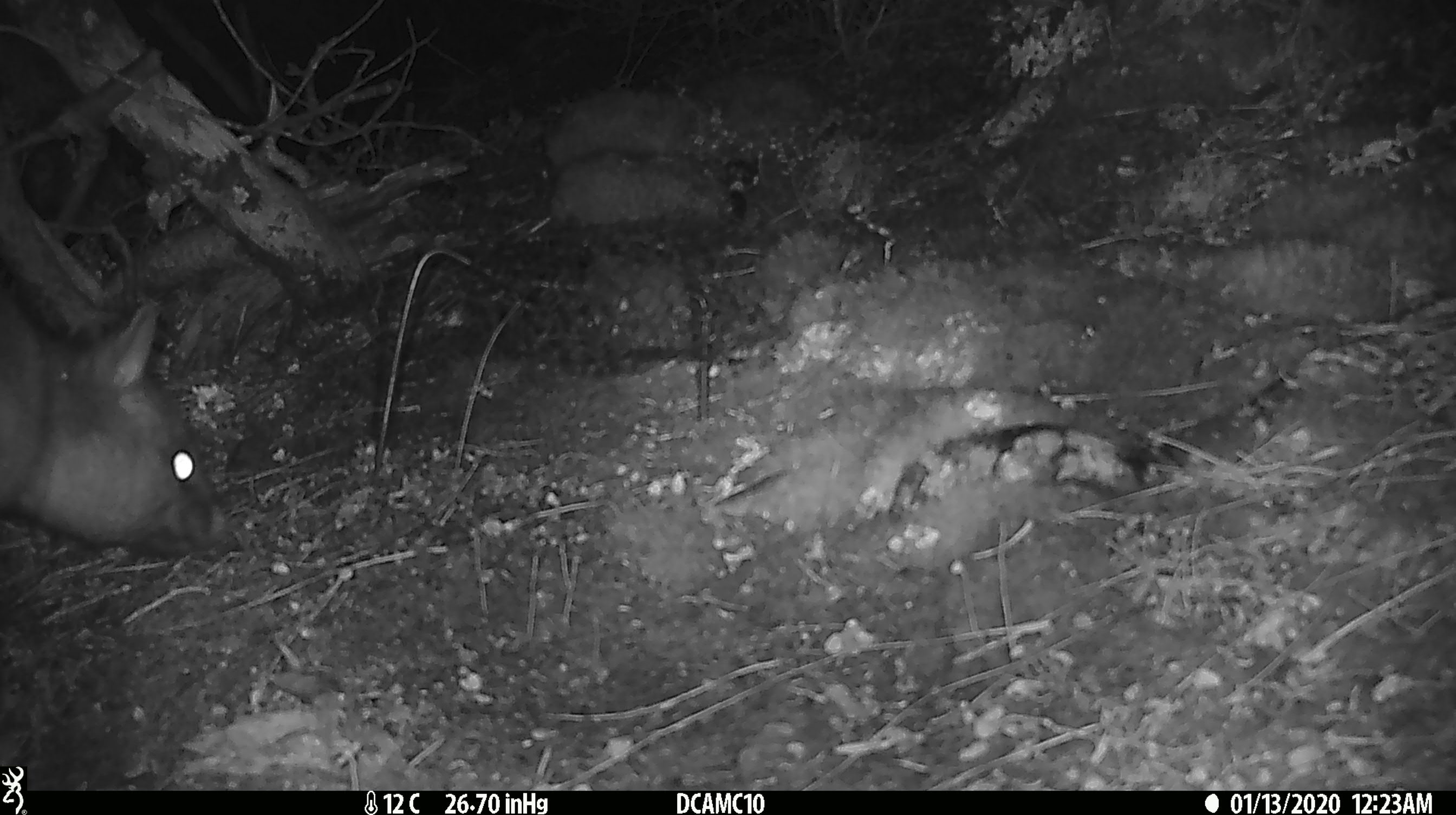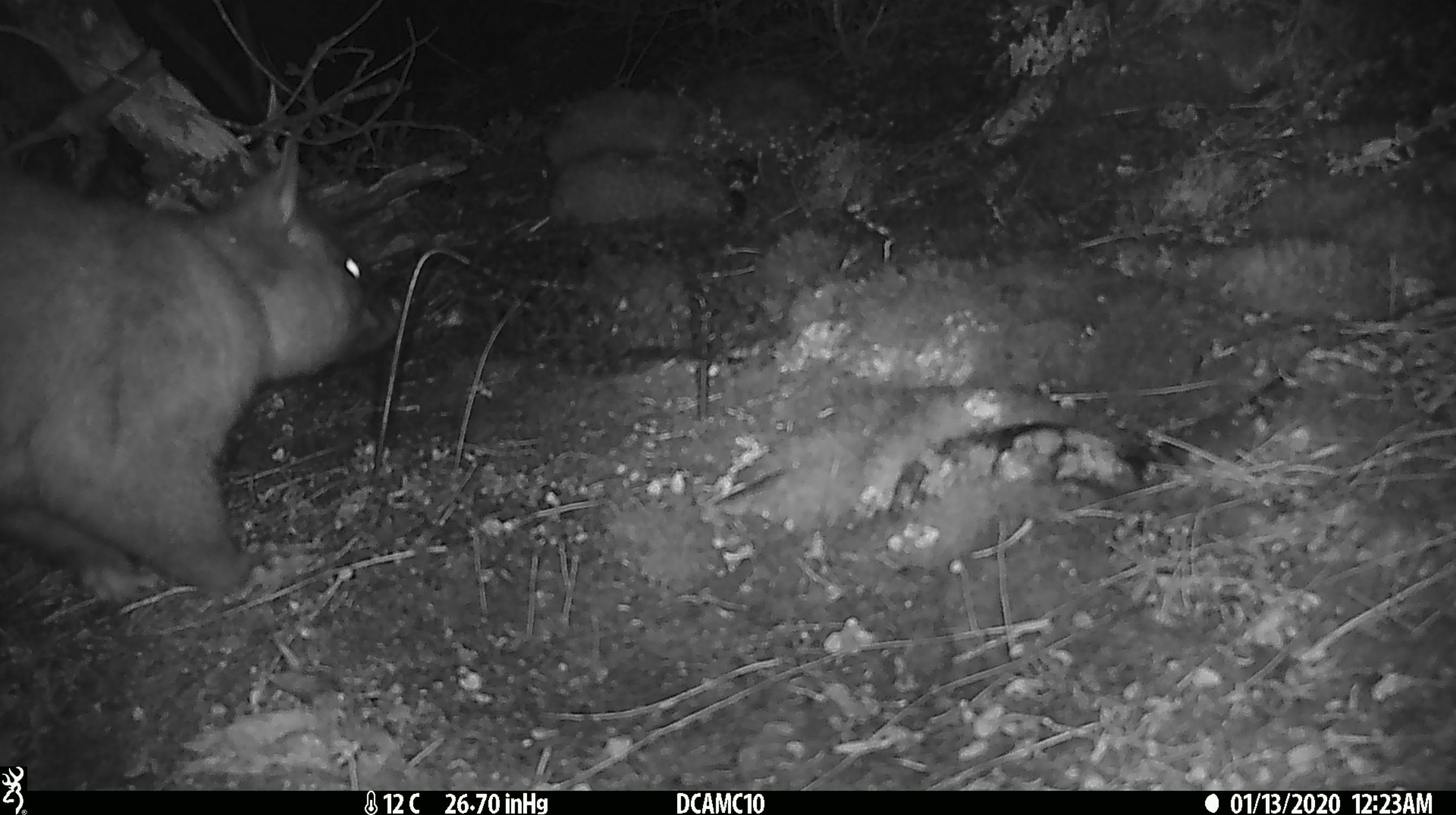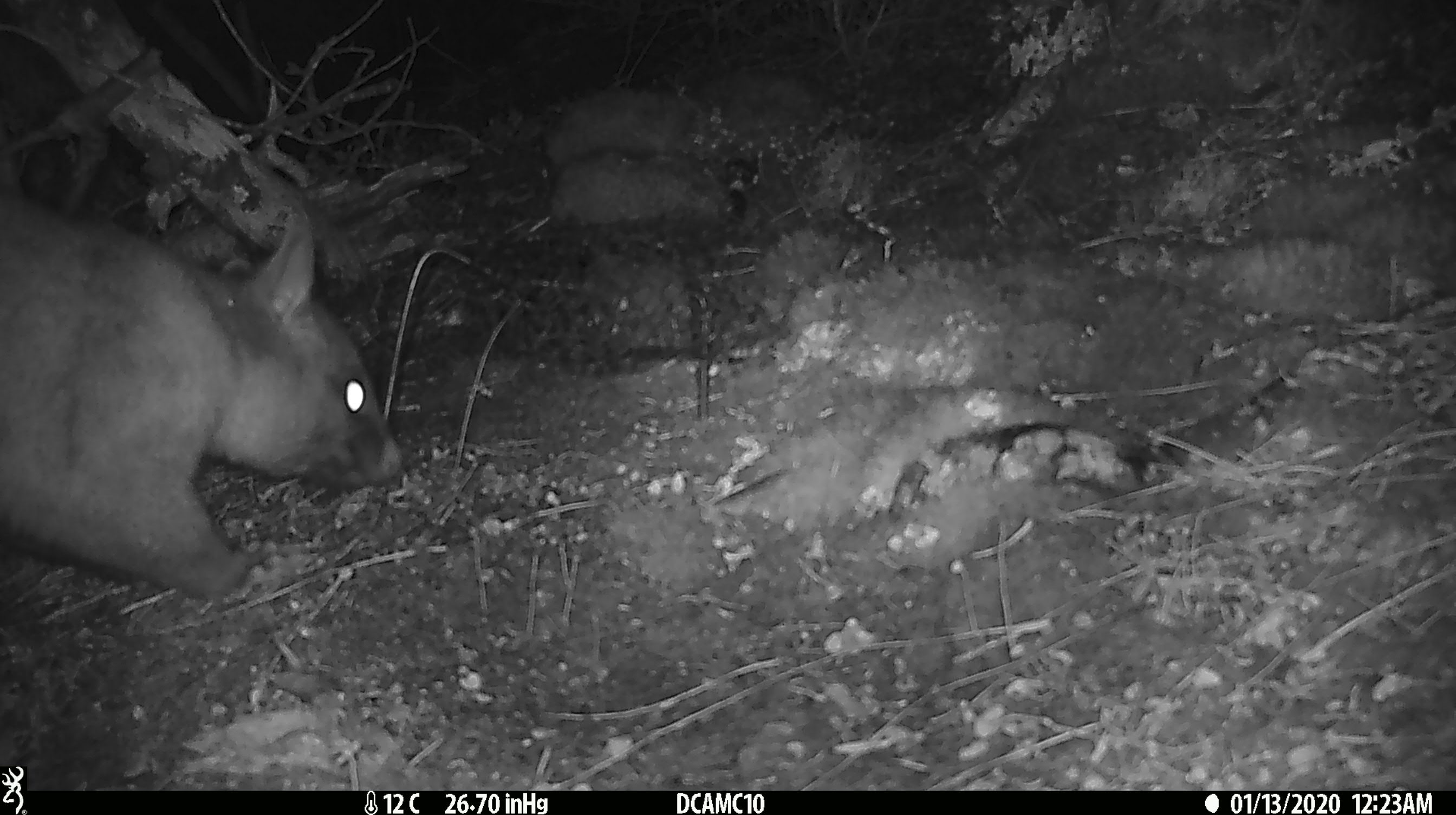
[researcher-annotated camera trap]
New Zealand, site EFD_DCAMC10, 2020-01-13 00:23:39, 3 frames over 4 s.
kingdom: Animalia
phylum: Chordata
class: Mammalia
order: Diprotodontia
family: Phalangeridae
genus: Trichosurus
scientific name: Trichosurus vulpecula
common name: common brushtail possum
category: possum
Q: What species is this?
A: Possum (common brushtail possum) (Trichosurus vulpecula).